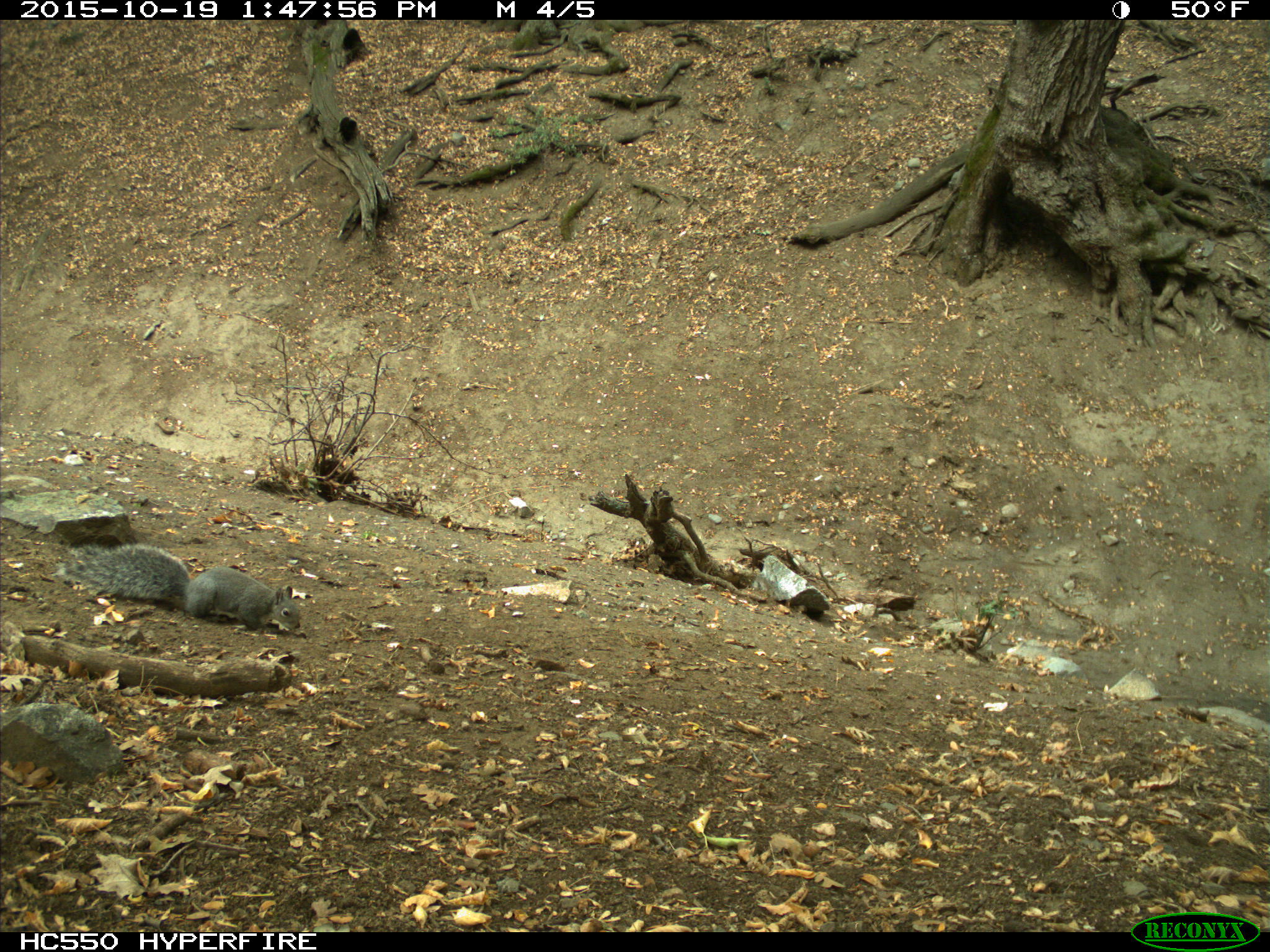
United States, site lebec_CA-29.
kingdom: Animalia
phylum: Chordata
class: Mammalia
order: Rodentia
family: Sciuridae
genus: Sciurus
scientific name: Sciurus carolinensis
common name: eastern gray squirrel